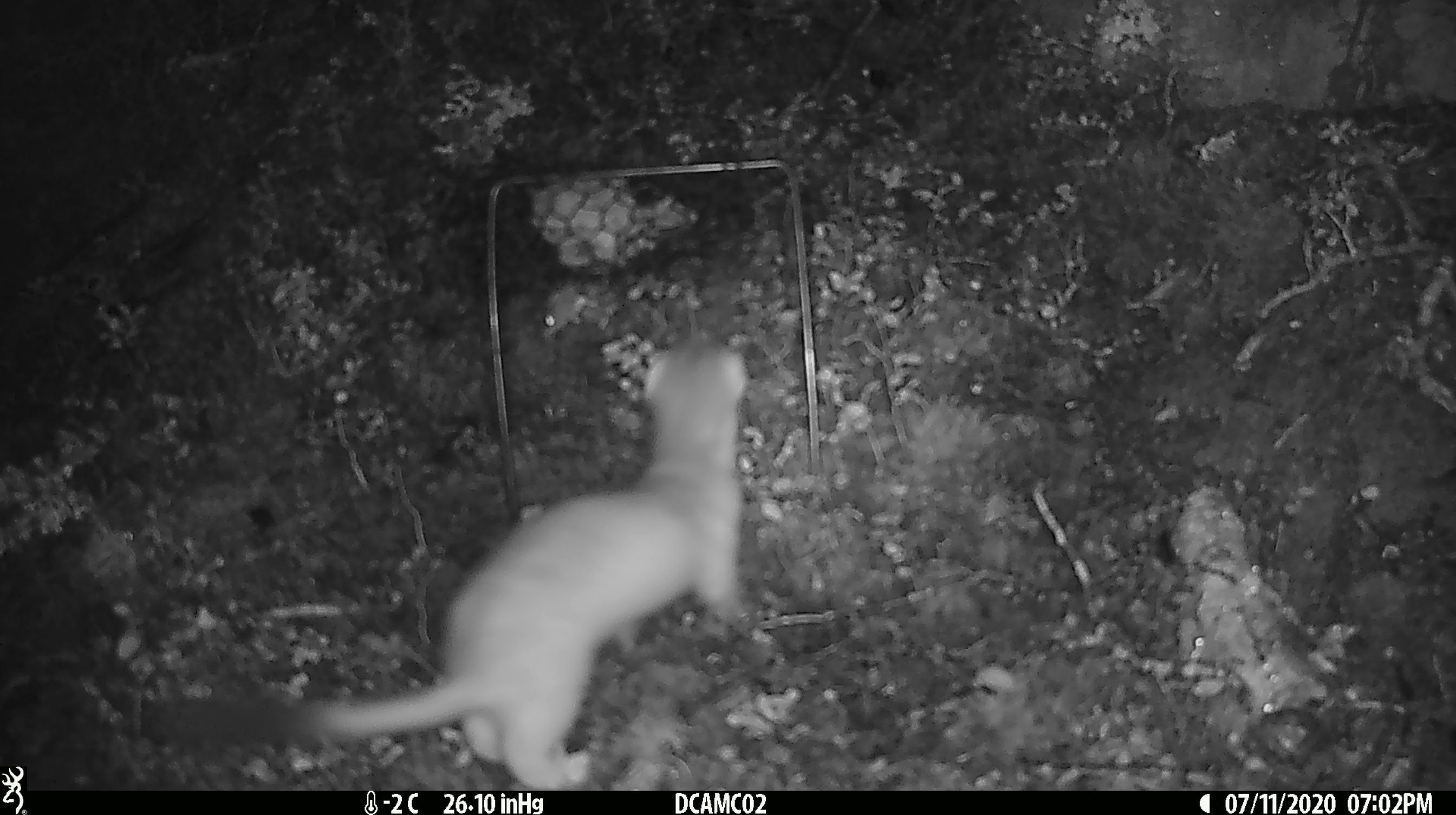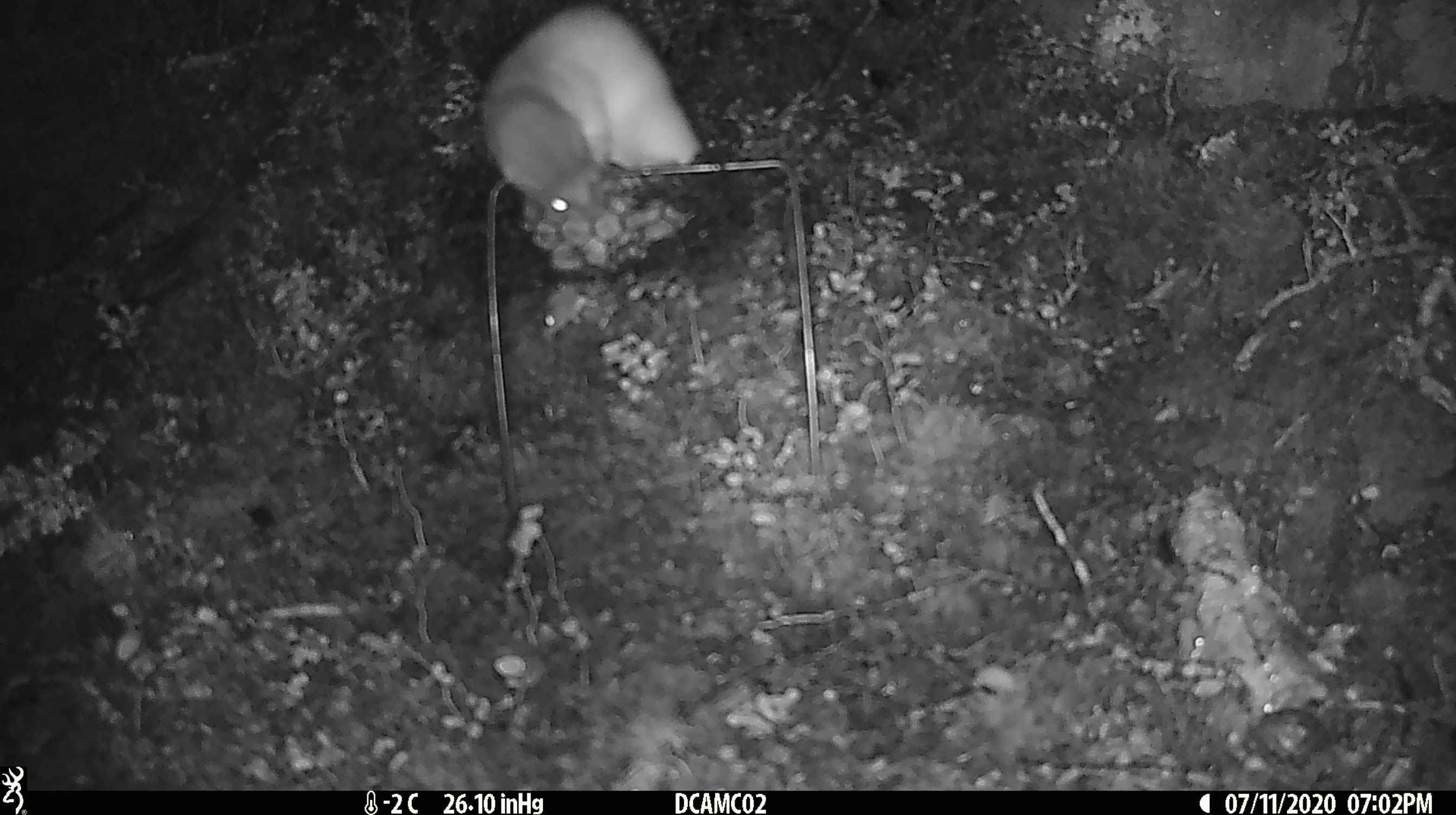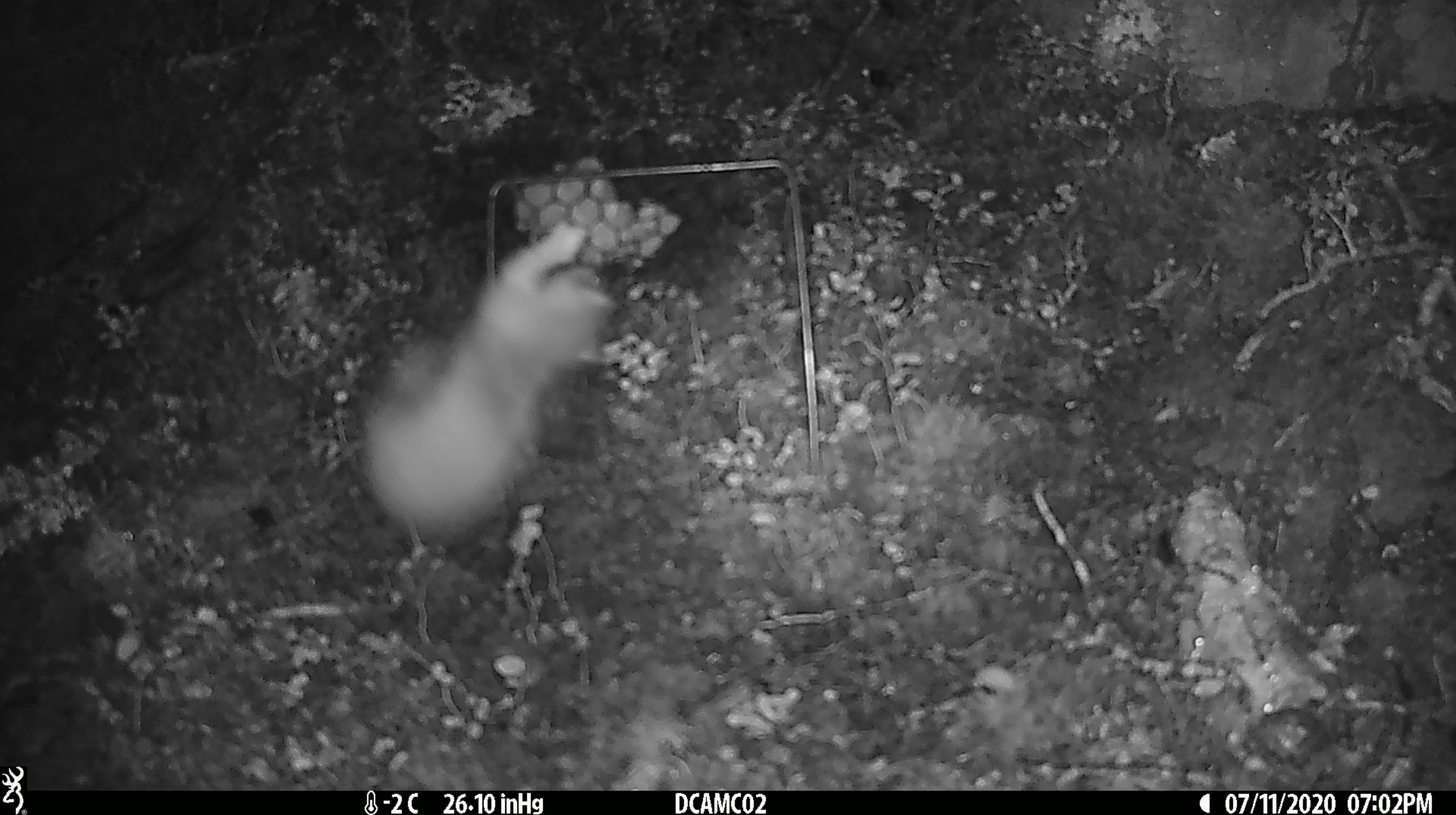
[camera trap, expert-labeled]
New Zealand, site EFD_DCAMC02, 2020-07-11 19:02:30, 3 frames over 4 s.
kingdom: Animalia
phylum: Chordata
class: Mammalia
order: Carnivora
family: Mustelidae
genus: Mustela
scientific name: Mustela erminea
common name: stoat